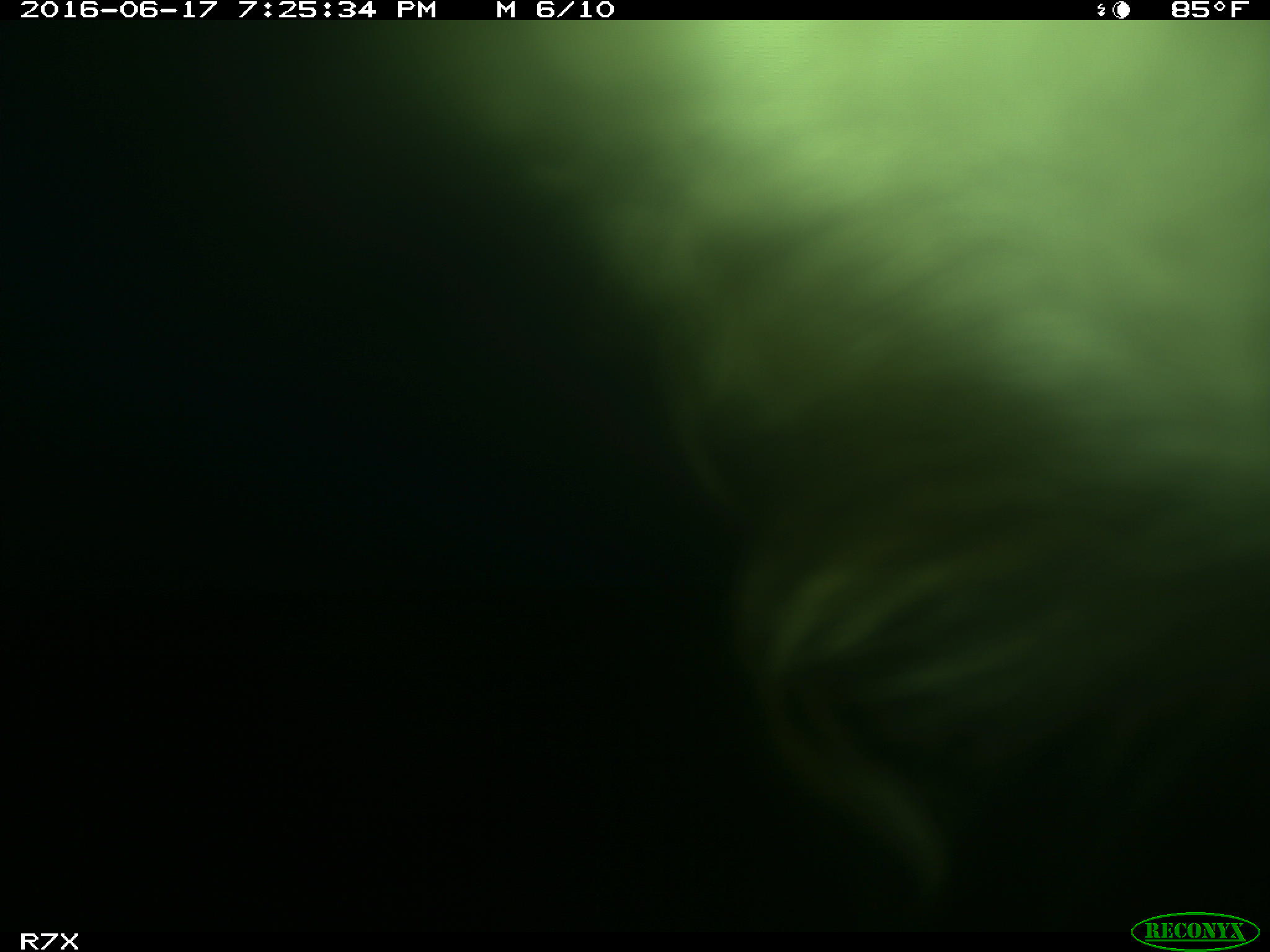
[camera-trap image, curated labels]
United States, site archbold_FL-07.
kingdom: Animalia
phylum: Chordata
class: Mammalia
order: Artiodactyla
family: Bovidae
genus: Bos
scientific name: Bos taurus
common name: domestic cow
Bos taurus (domestic cow).